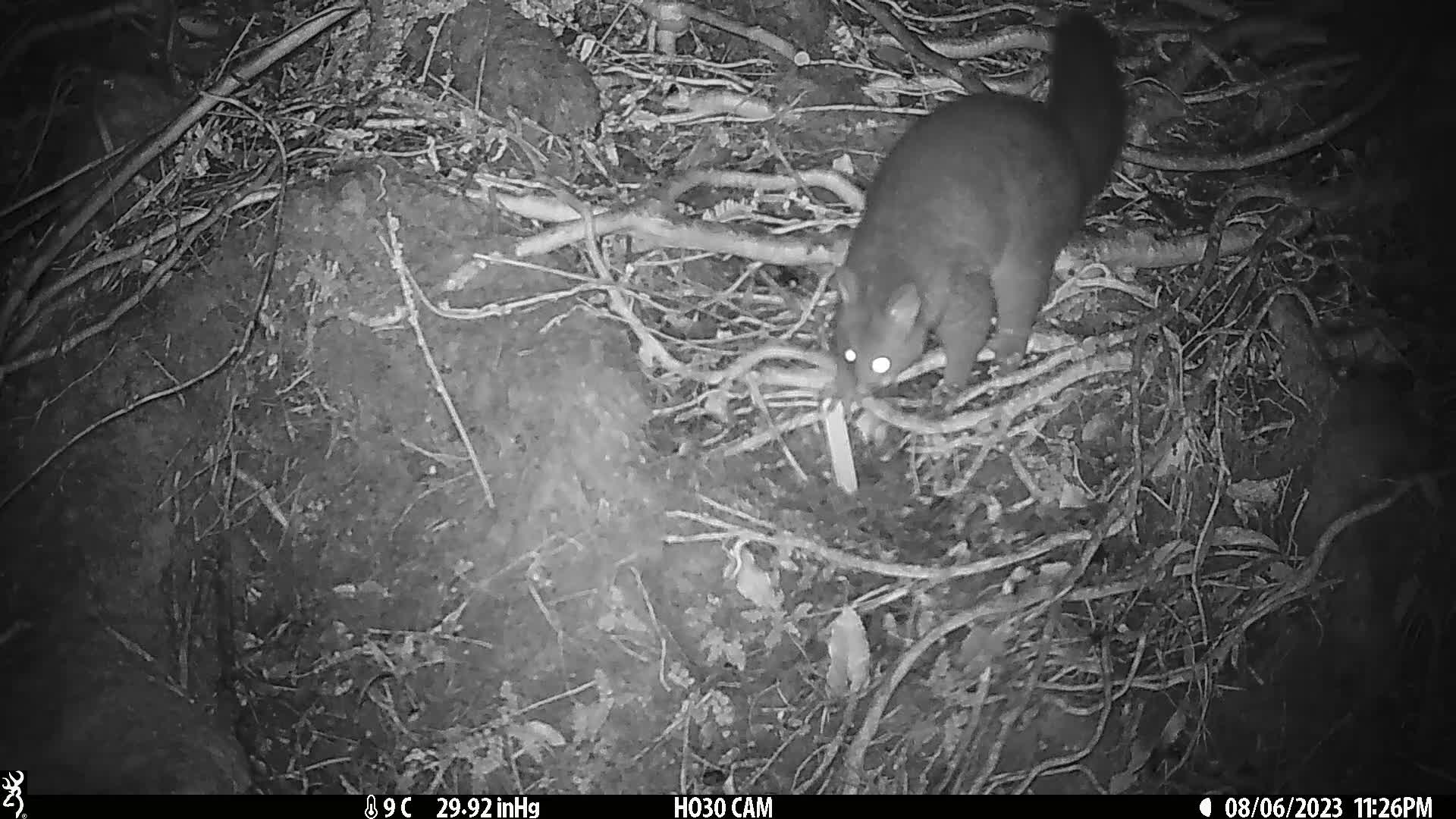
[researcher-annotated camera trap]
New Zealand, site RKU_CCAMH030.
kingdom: Animalia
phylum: Chordata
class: Mammalia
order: Diprotodontia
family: Phalangeridae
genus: Trichosurus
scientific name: Trichosurus vulpecula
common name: common brushtail possum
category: possum